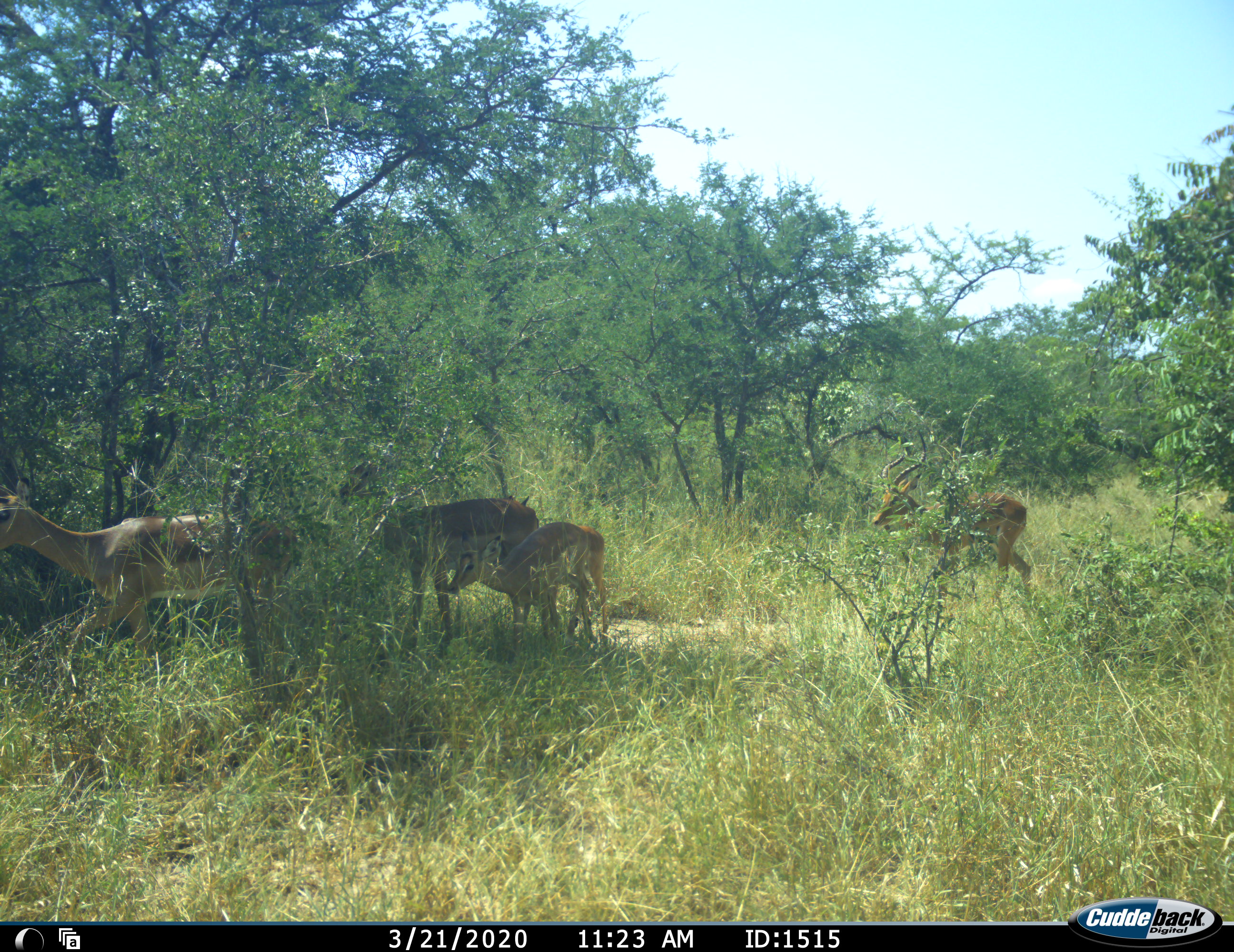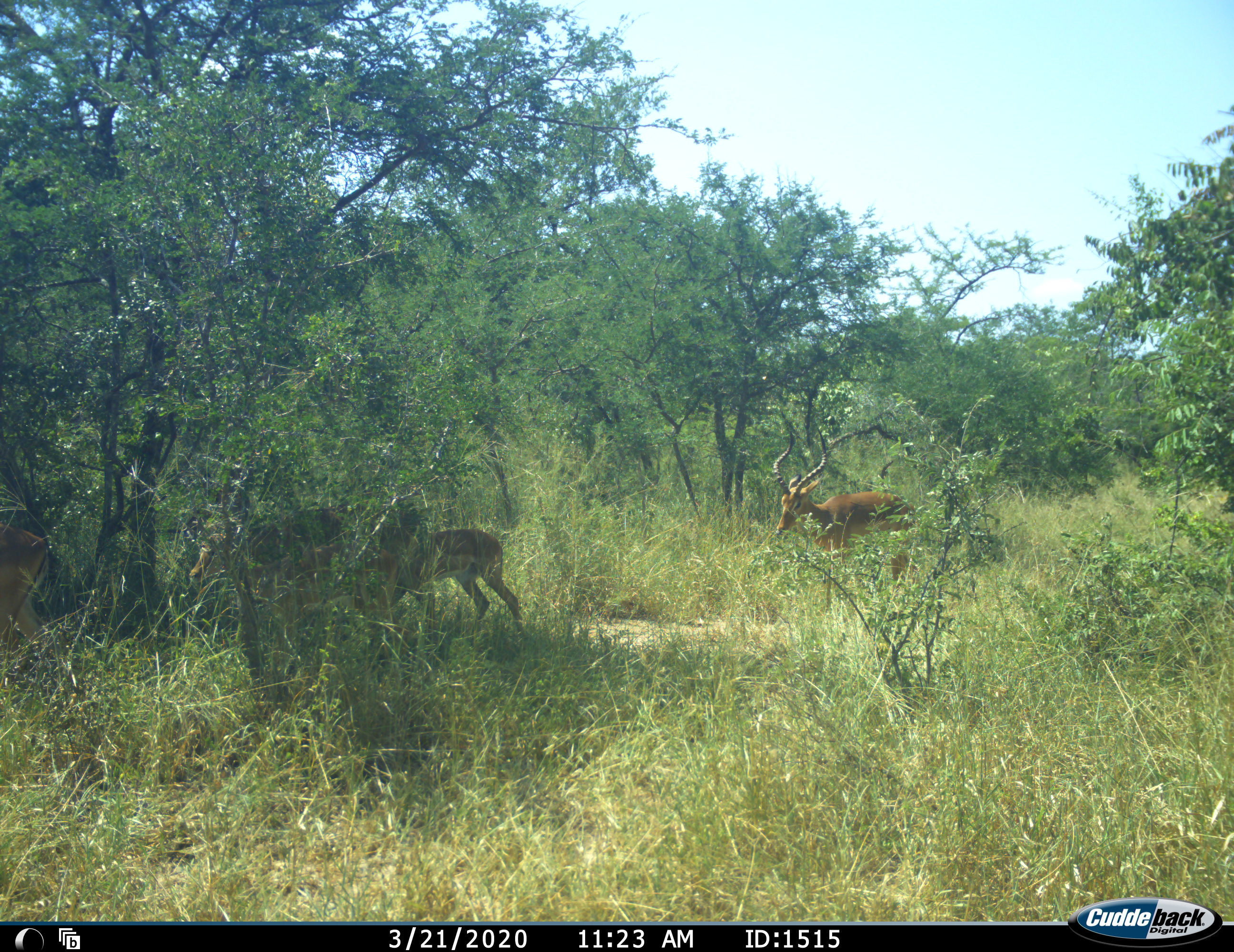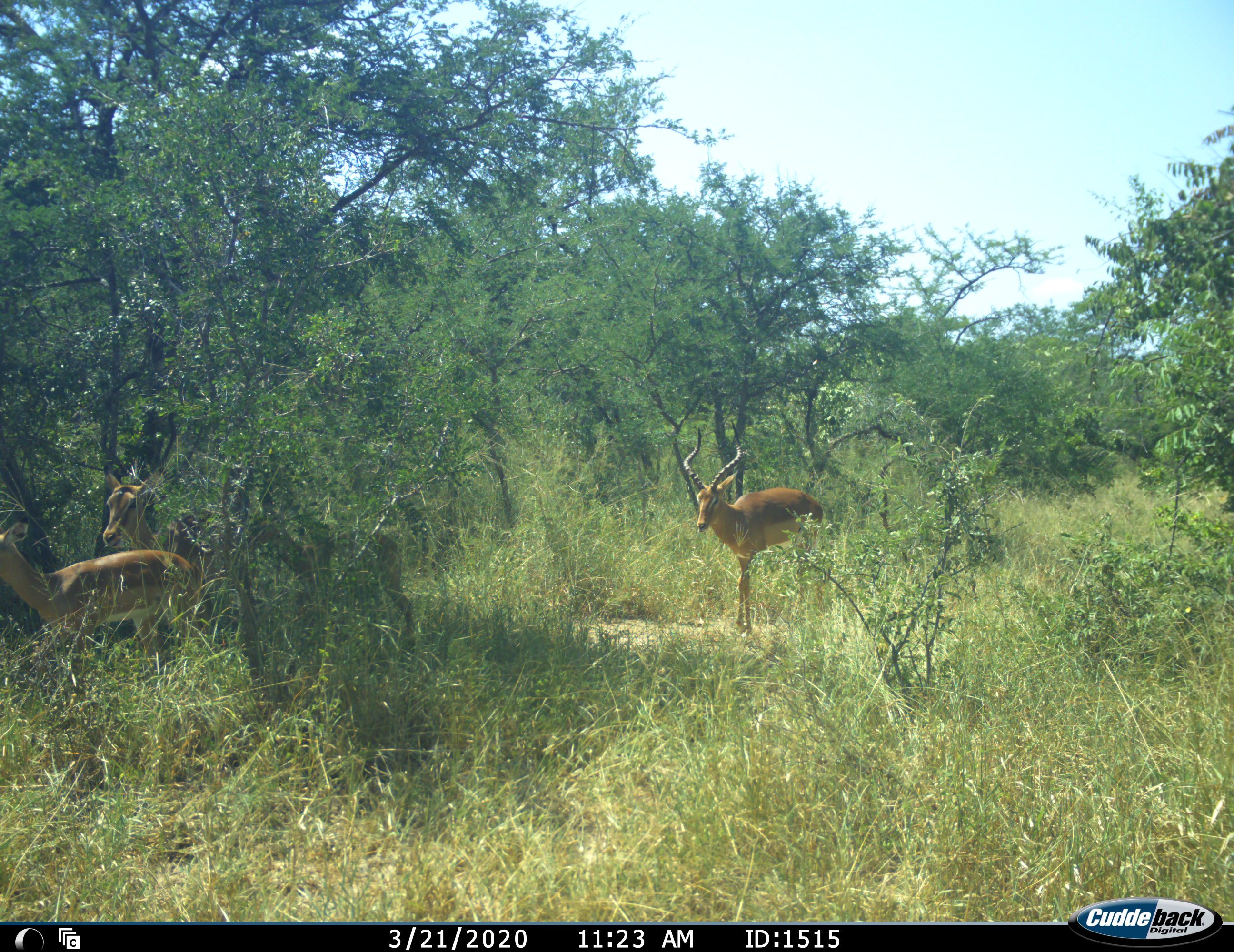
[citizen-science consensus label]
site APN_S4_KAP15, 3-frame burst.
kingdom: Animalia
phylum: Chordata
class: Mammalia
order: Artiodactyla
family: Bovidae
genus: Aepyceros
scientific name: Aepyceros melampus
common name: impala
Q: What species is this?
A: Impala (Aepyceros melampus).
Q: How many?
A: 4.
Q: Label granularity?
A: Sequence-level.